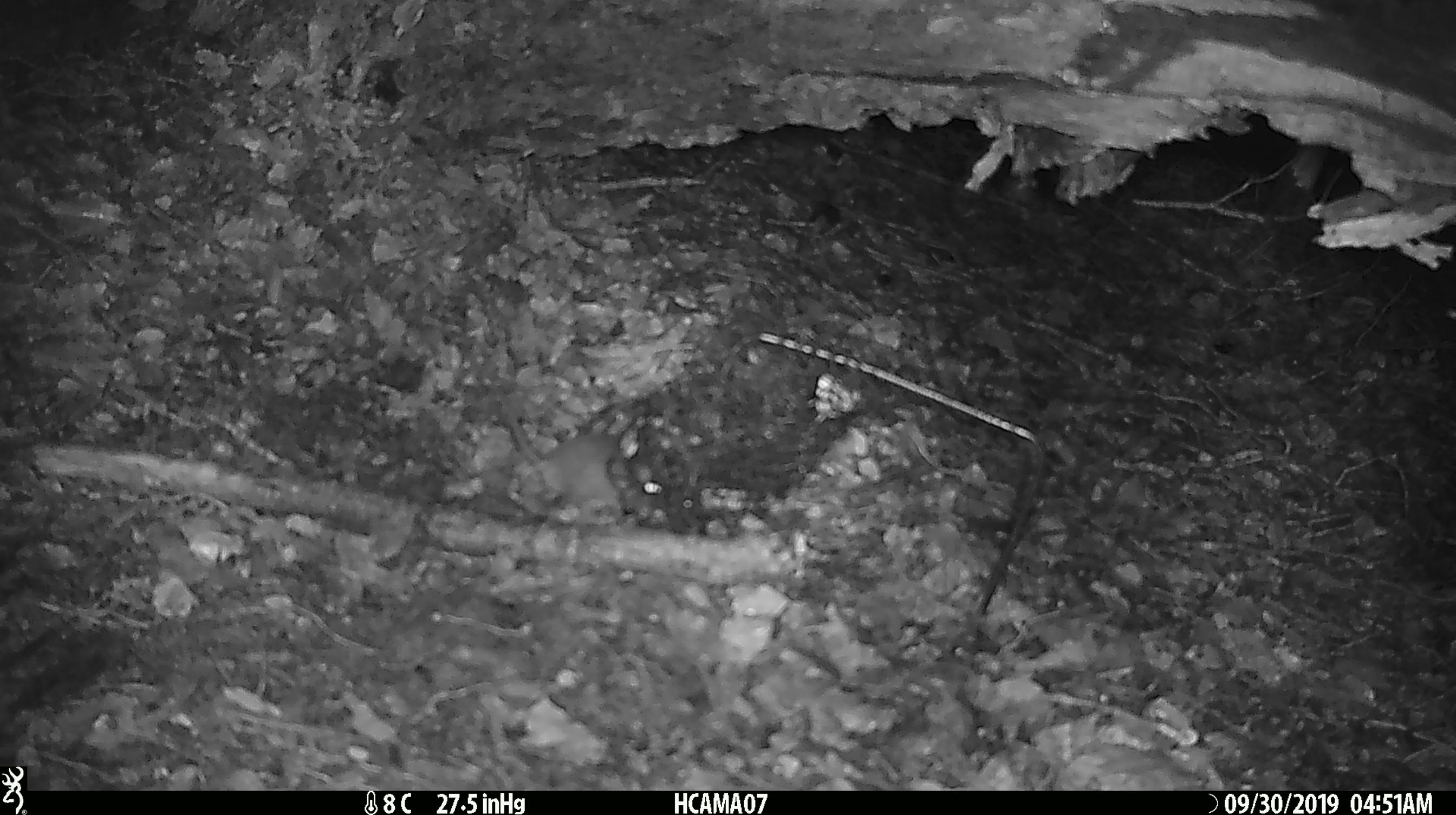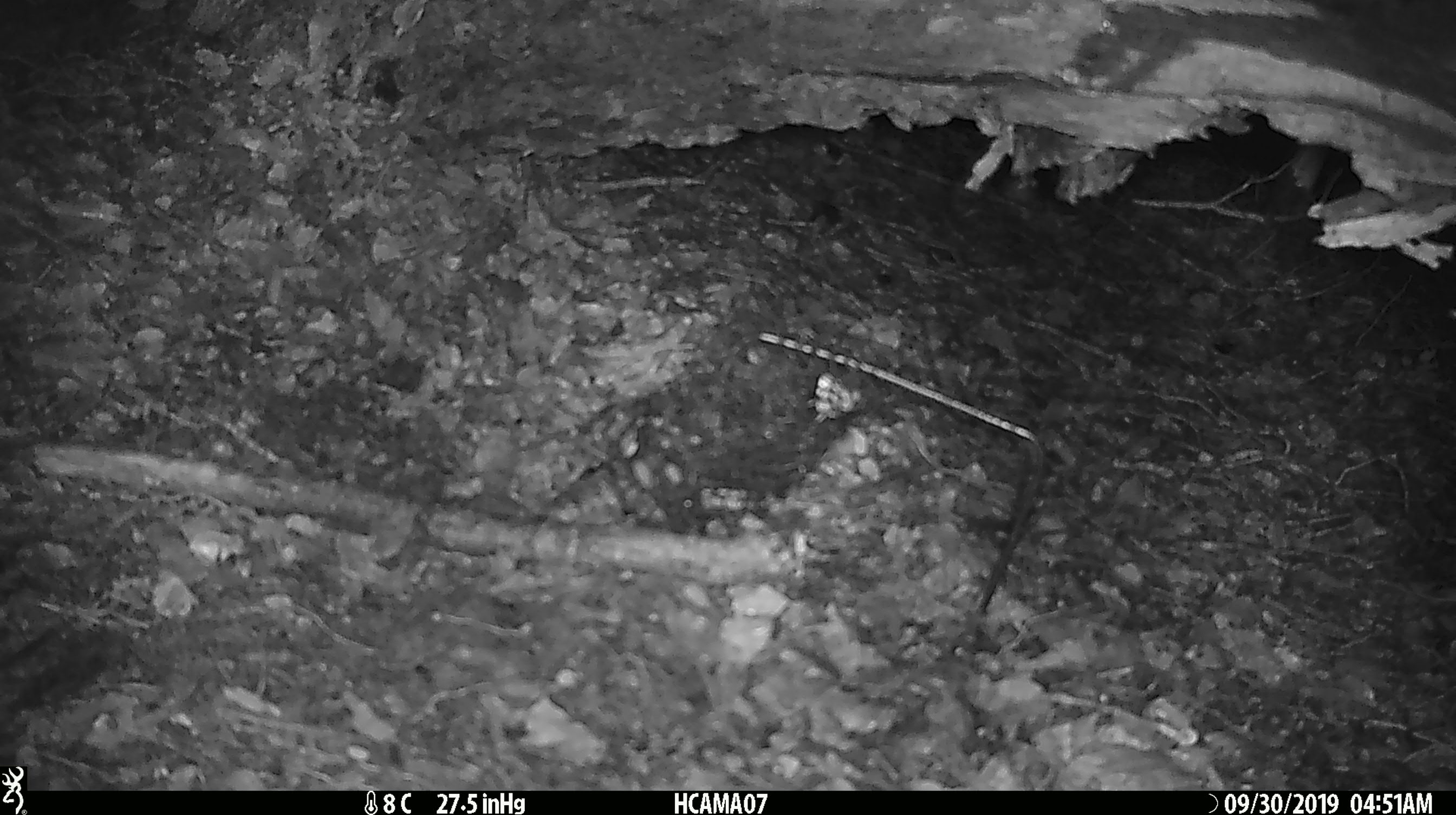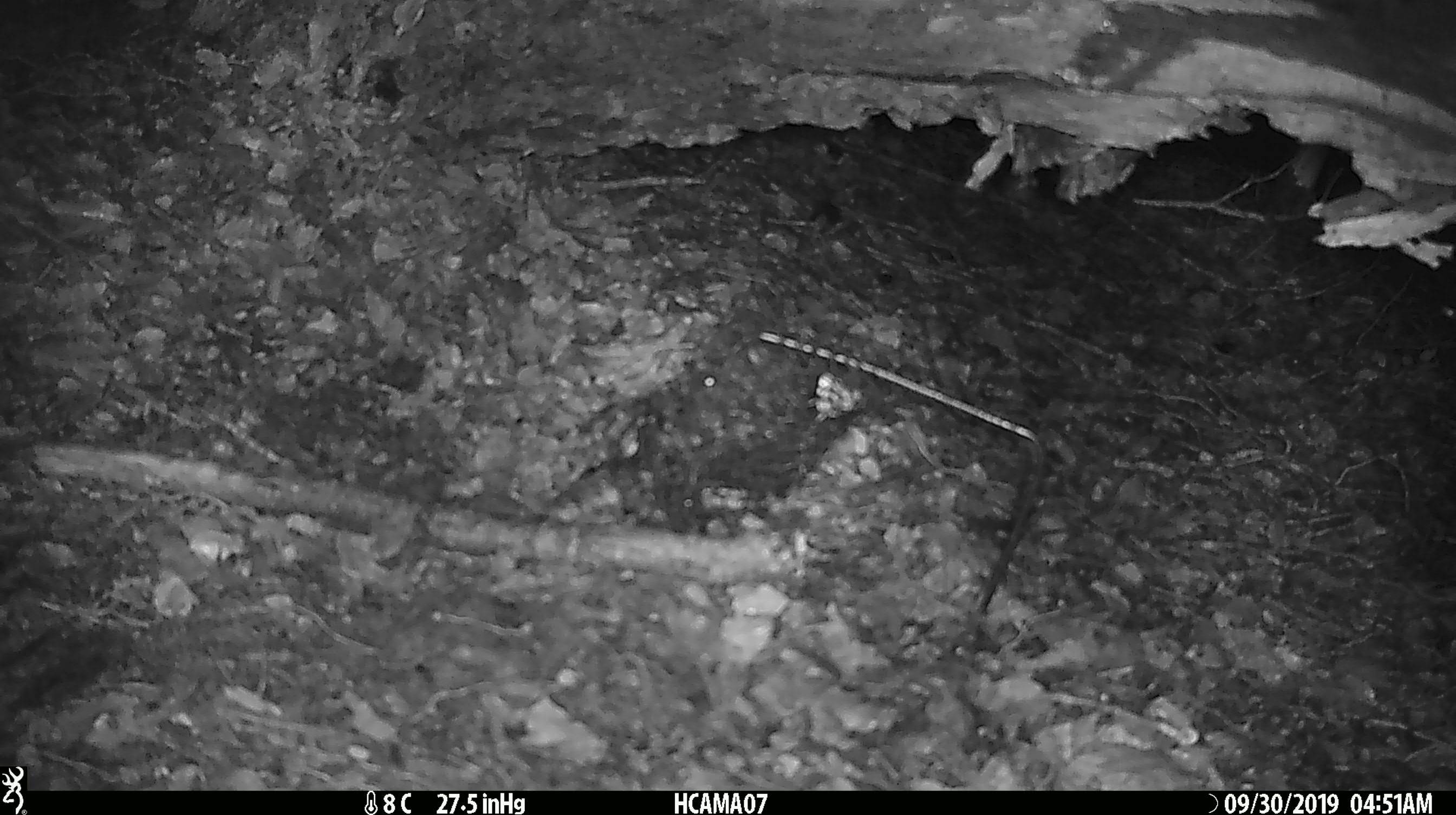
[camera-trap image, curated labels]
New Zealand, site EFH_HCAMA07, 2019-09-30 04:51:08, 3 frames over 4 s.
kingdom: Animalia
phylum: Chordata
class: Mammalia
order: Rodentia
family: Muridae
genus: Mus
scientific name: Mus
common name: mouse